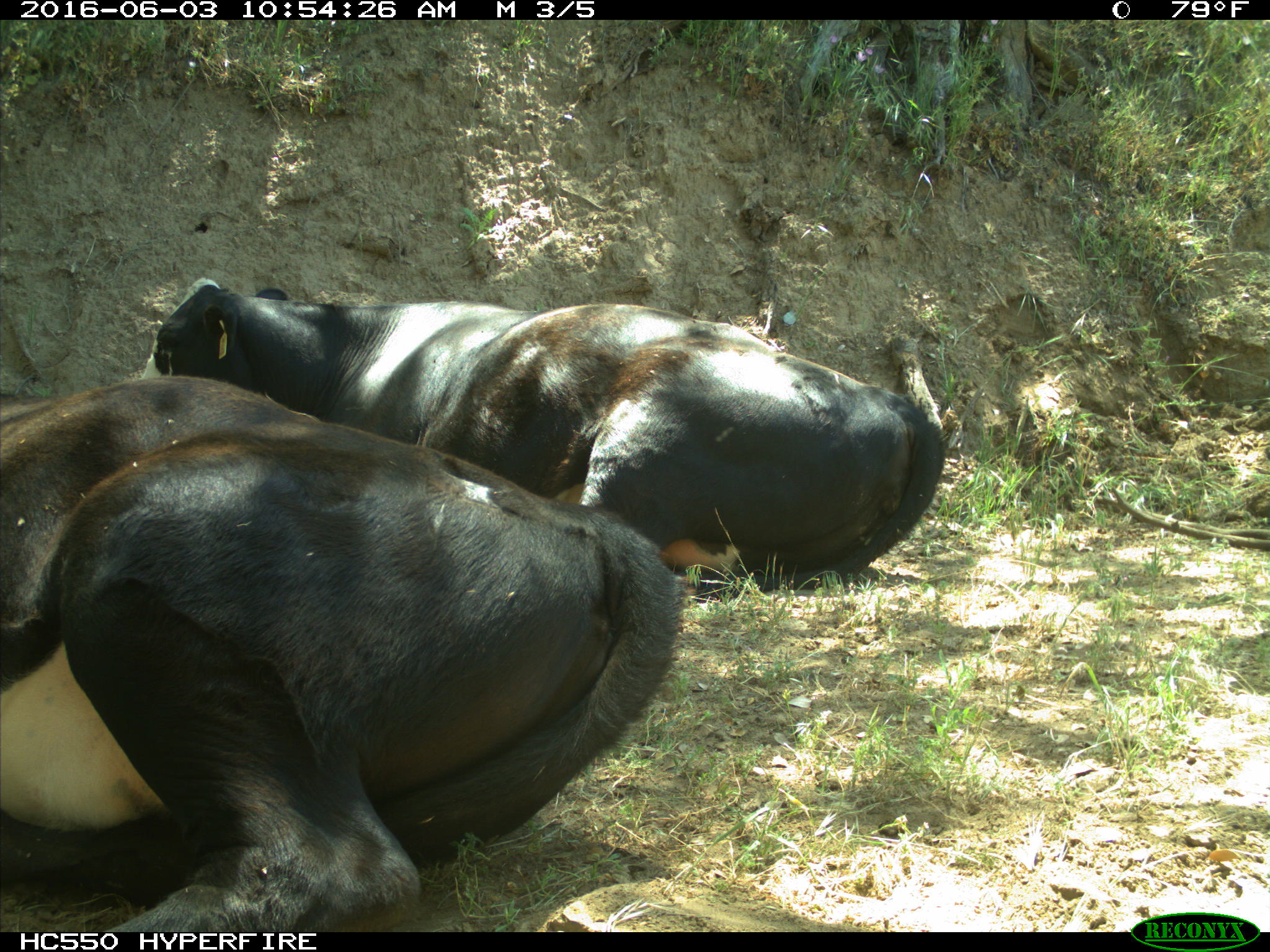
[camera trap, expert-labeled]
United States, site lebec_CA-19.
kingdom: Animalia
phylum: Chordata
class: Mammalia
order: Artiodactyla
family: Bovidae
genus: Bos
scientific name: Bos taurus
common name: domestic cow